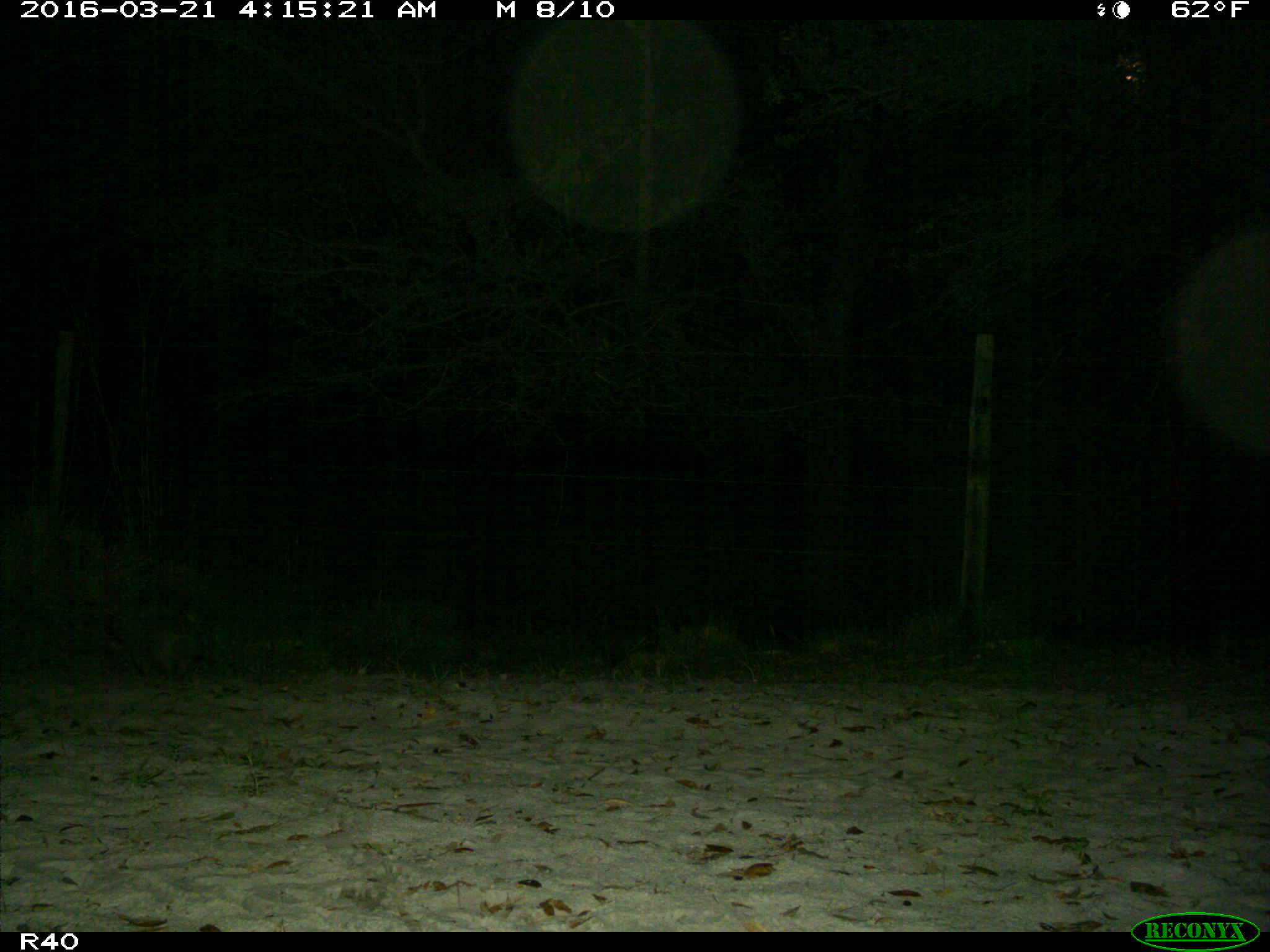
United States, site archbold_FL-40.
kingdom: Animalia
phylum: Chordata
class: Mammalia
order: Cingulata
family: Dasypodidae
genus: Dasypus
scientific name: Dasypus novemcinctus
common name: nine-banded armadillo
Dasypus novemcinctus (nine-banded armadillo).